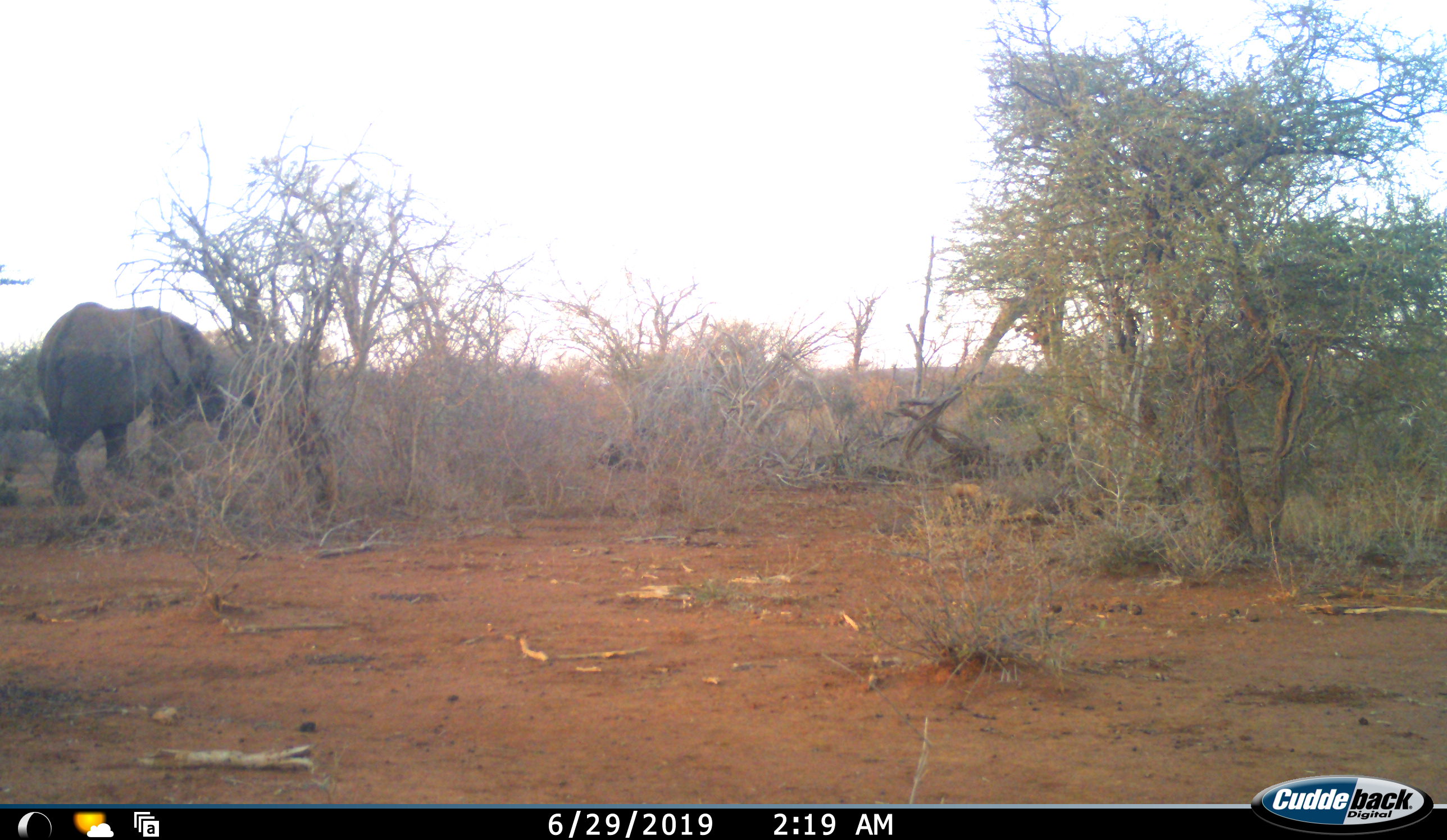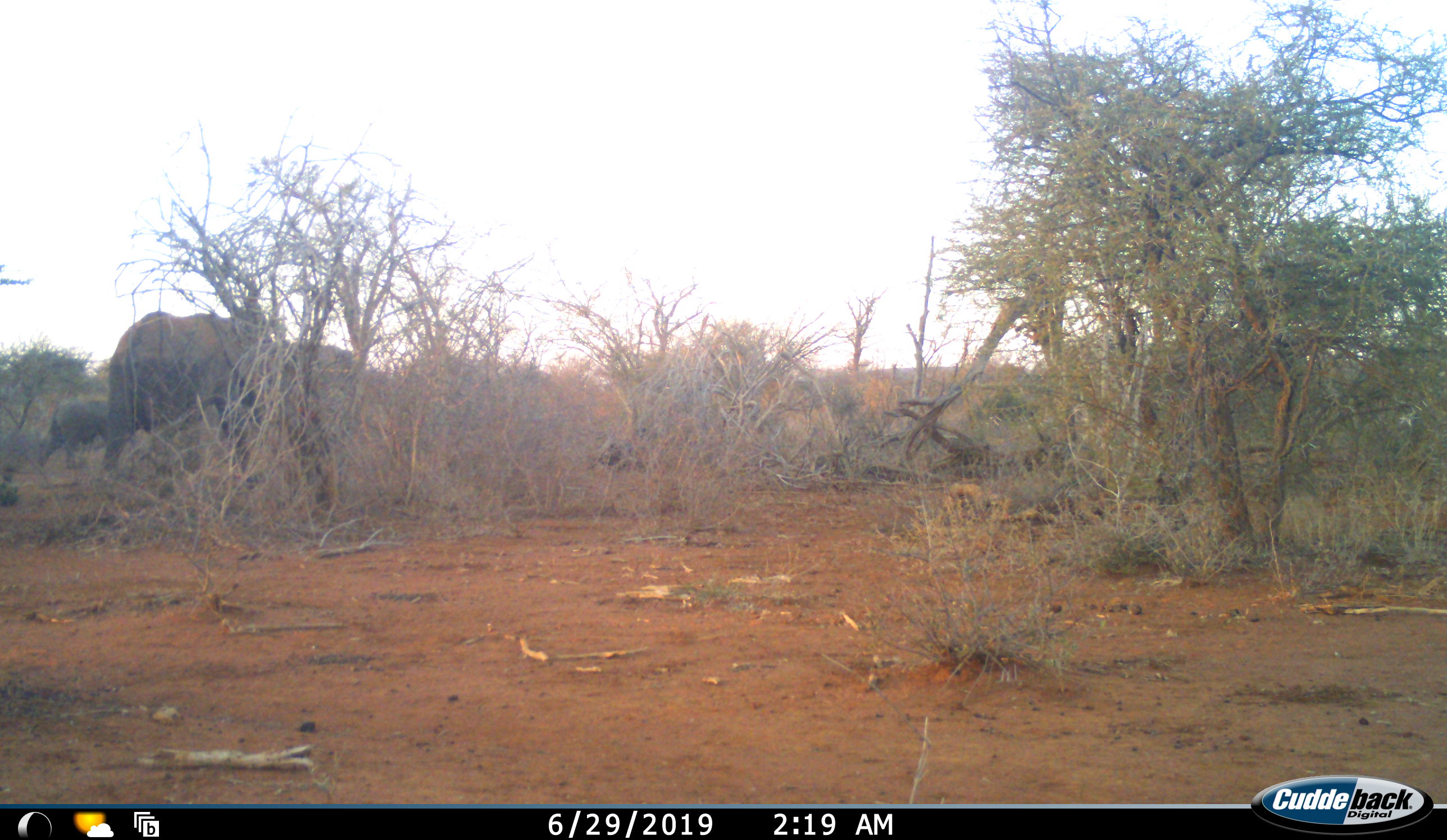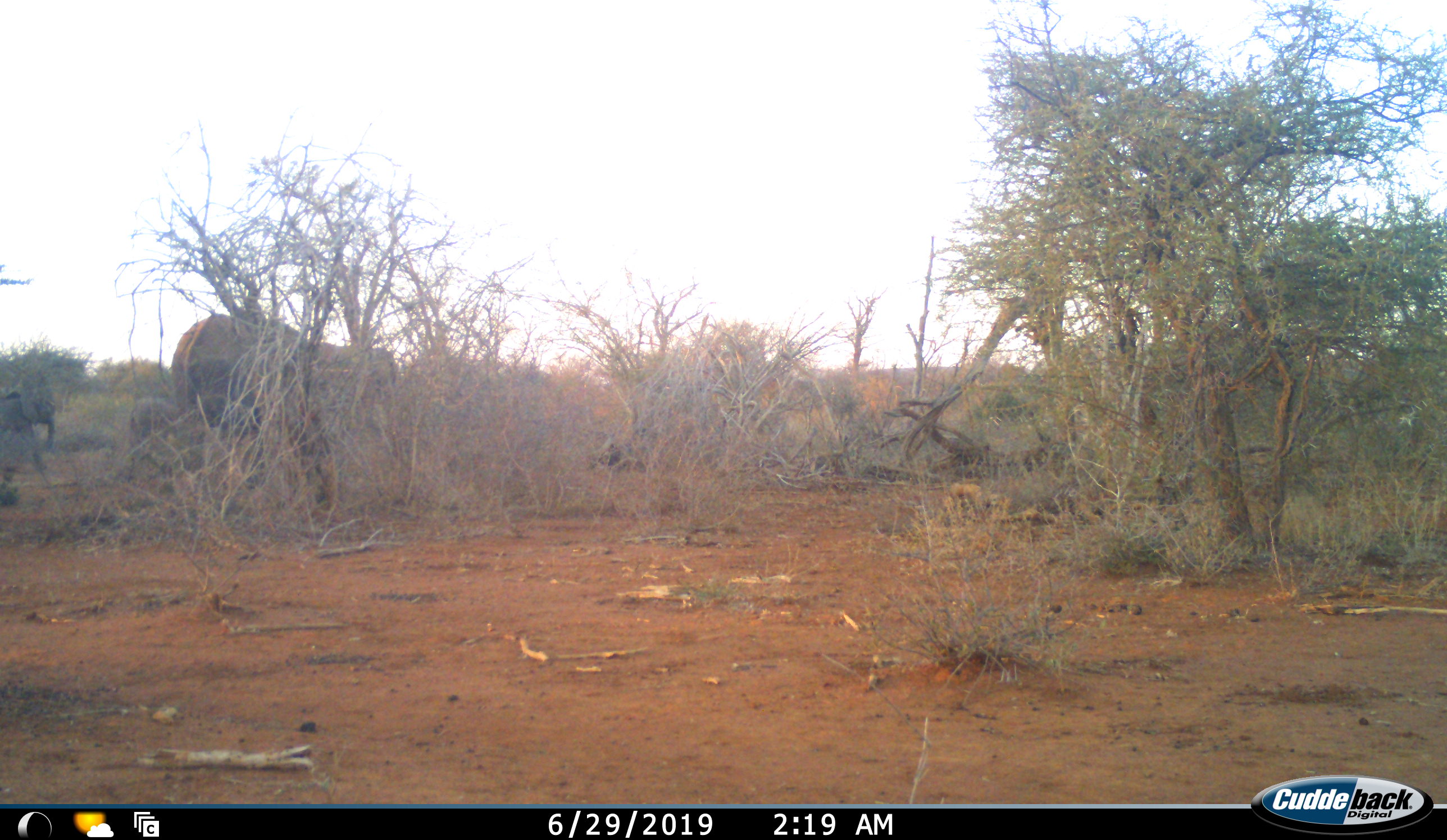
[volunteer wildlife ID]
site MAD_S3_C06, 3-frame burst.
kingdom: Animalia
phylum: Chordata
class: Mammalia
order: Proboscidea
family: Elephantidae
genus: Loxodonta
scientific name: Loxodonta africana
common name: african bush elephant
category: elephant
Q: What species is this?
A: Elephant (african bush elephant) (Loxodonta africana).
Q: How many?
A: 3.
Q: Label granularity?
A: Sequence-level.